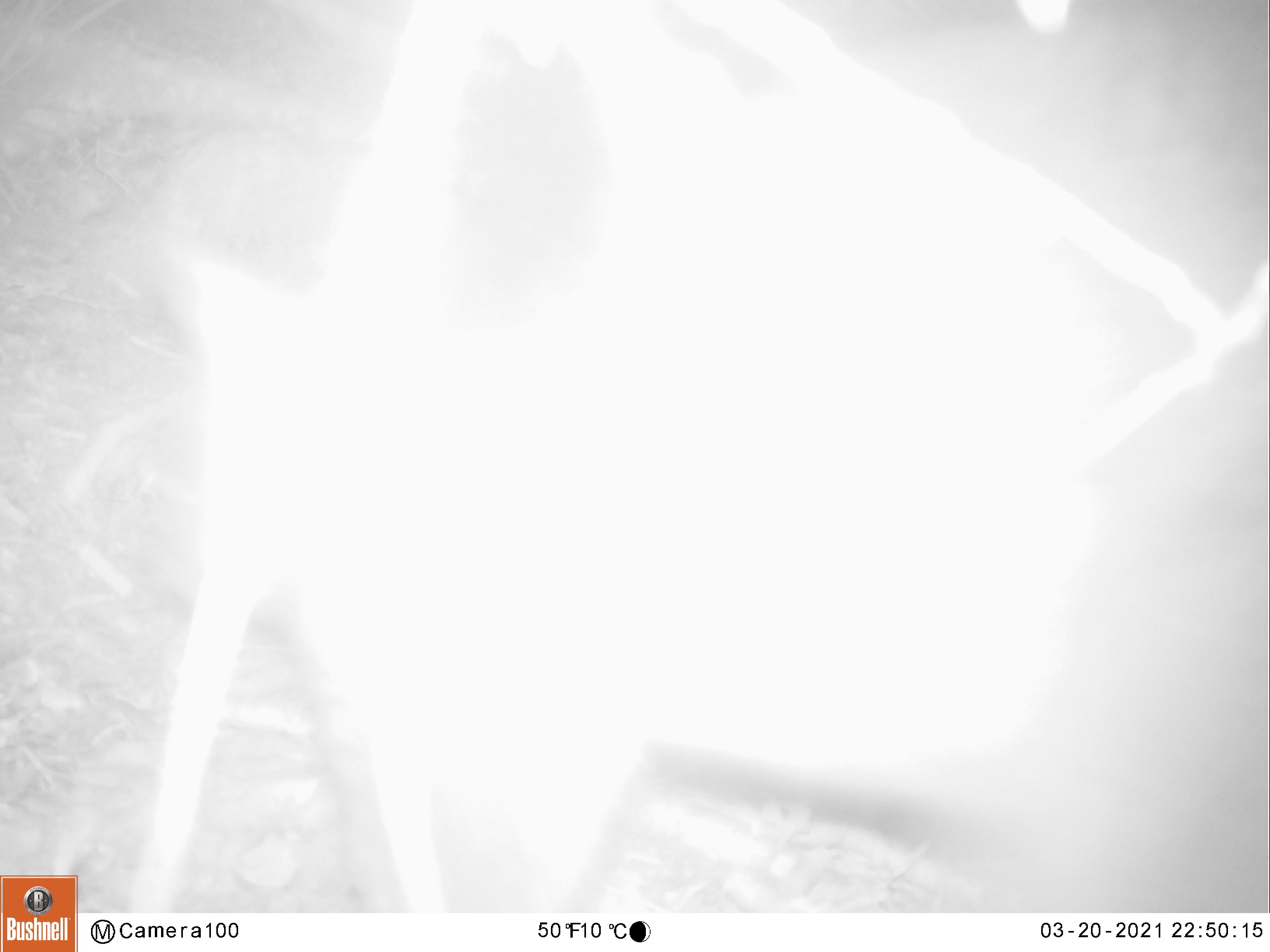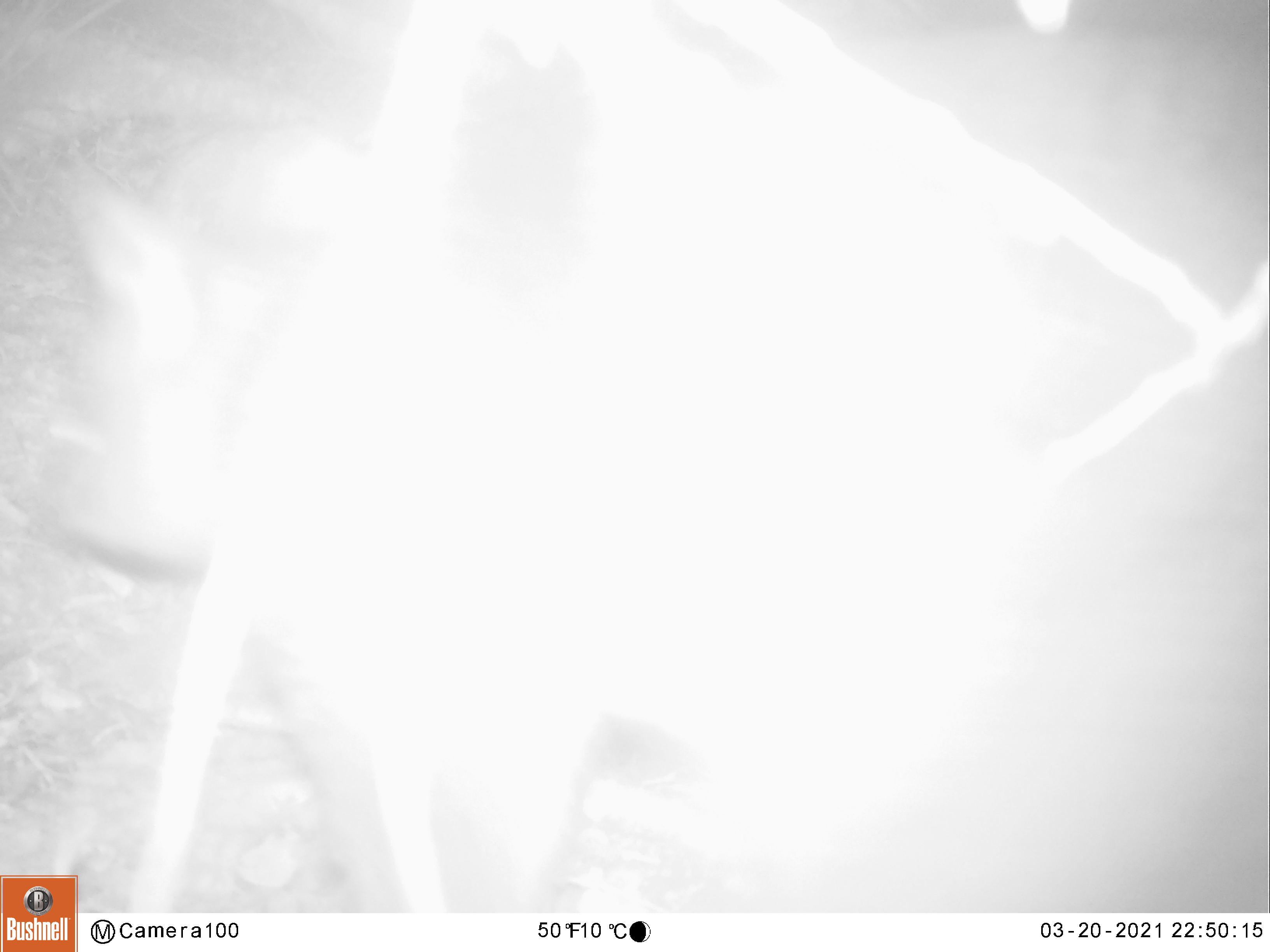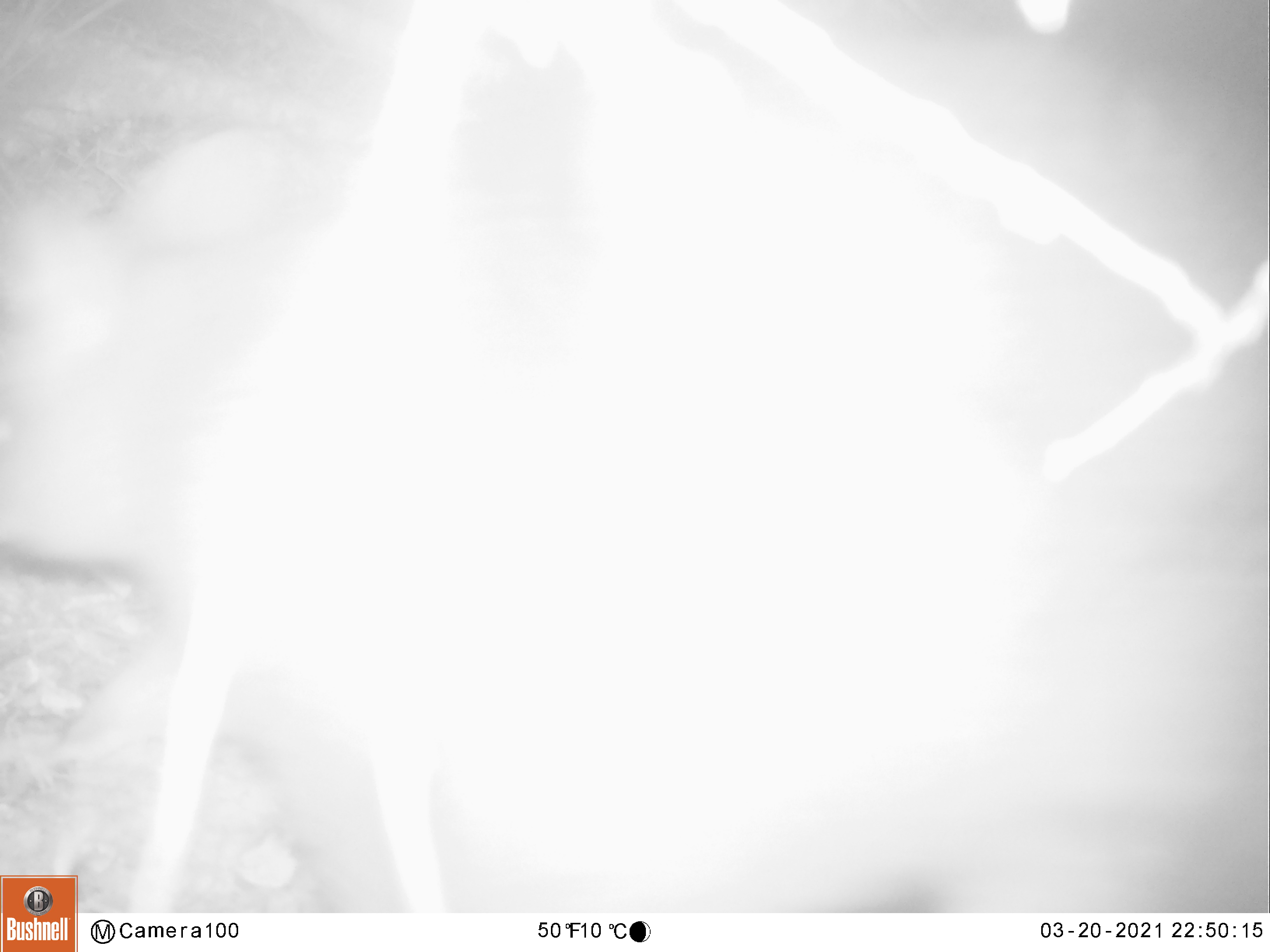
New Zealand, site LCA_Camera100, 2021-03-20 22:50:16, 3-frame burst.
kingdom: Animalia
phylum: Chordata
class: Mammalia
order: Diprotodontia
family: Phalangeridae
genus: Trichosurus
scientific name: Trichosurus vulpecula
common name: common brushtail possum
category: possum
Possum (common brushtail possum) (Trichosurus vulpecula).